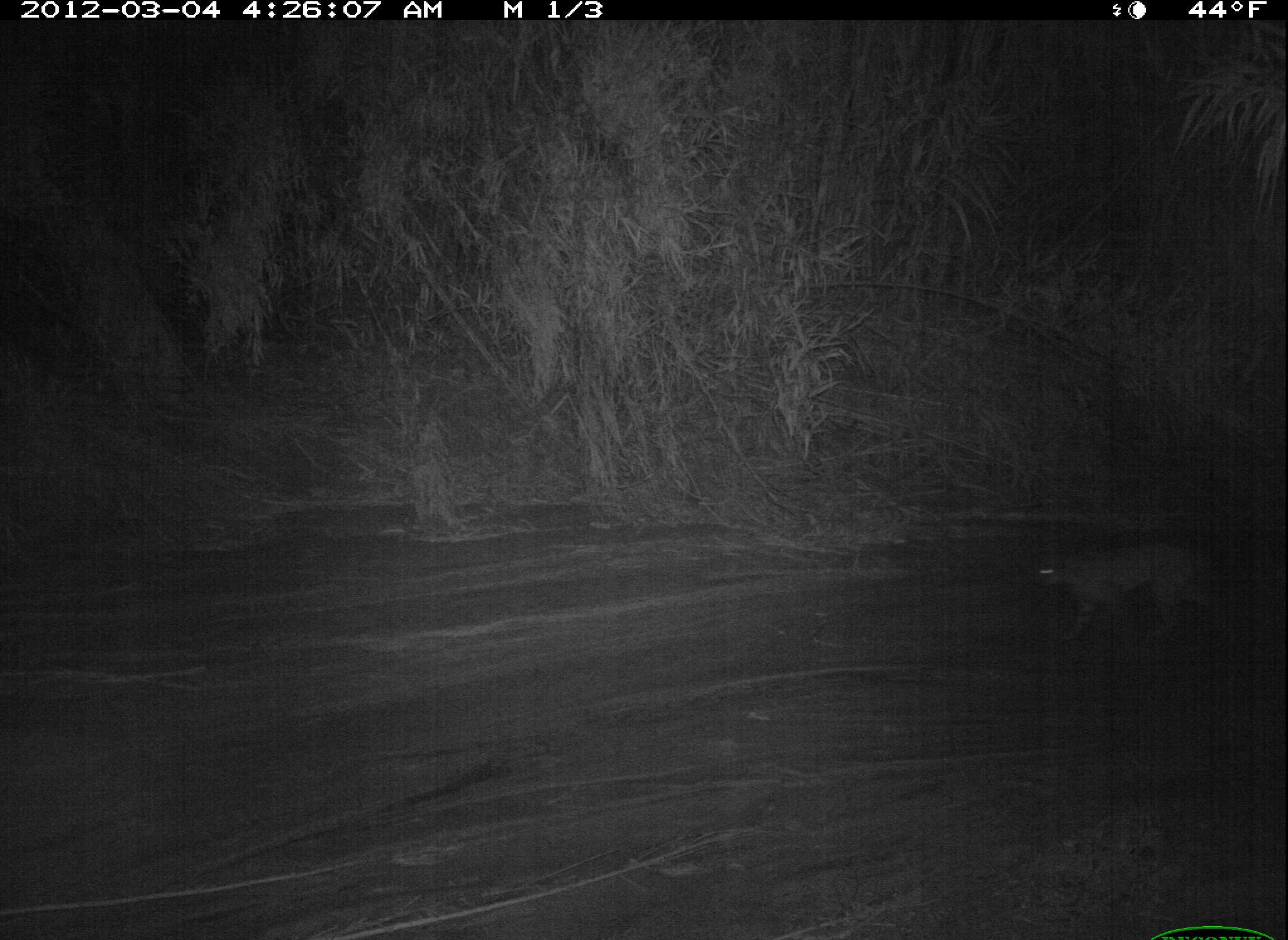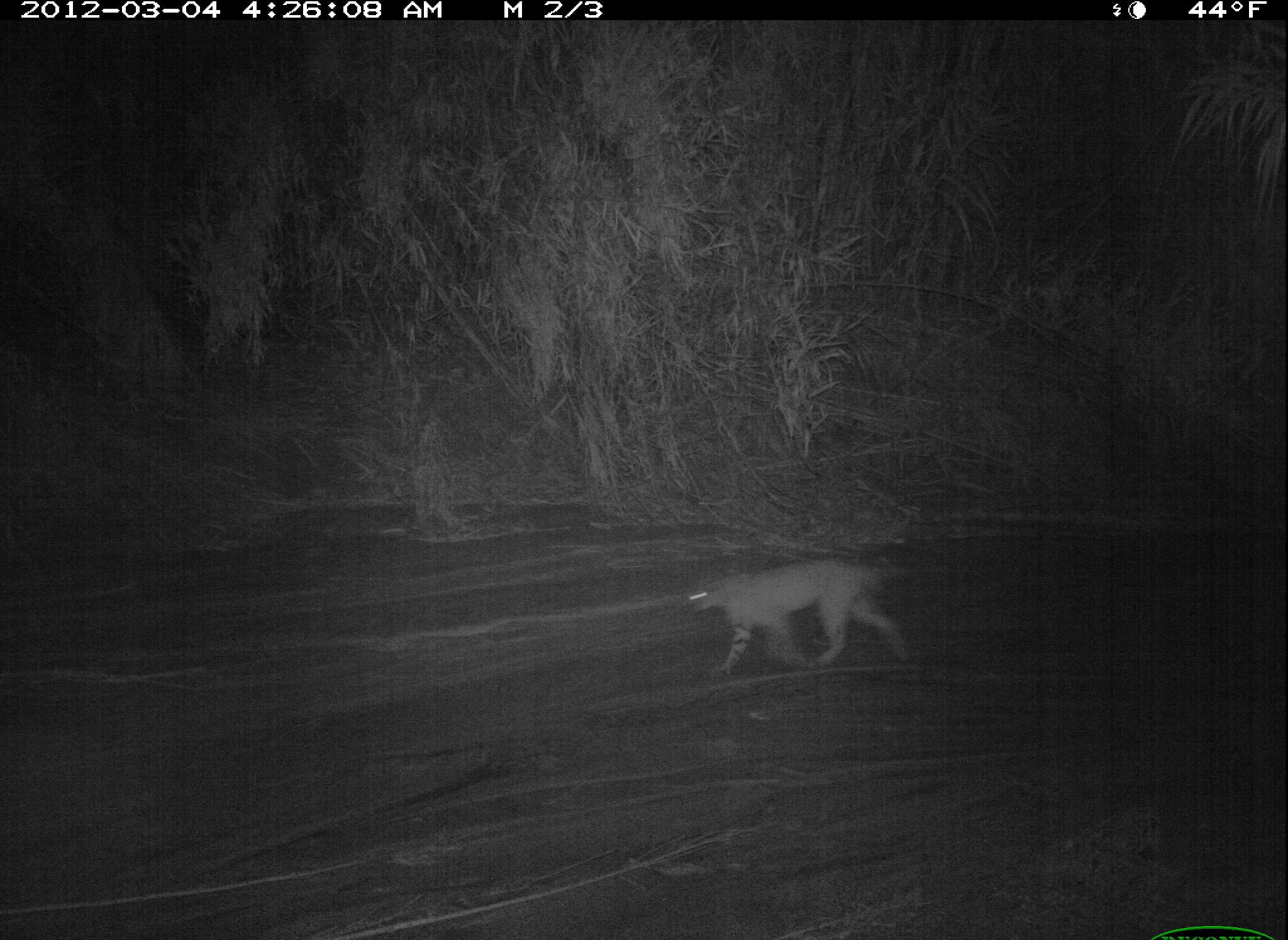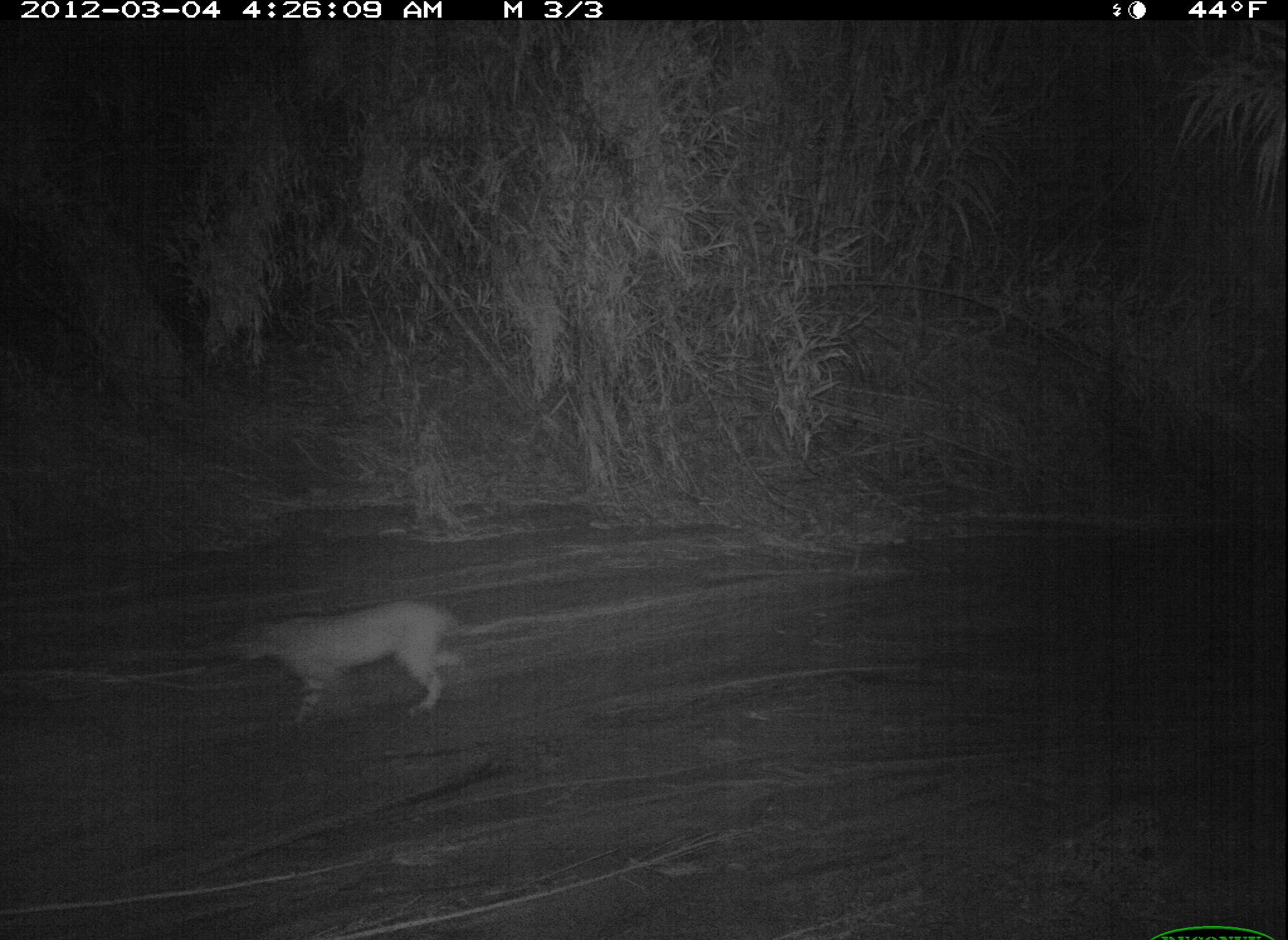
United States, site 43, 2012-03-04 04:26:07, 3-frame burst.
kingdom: Animalia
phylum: Chordata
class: Mammalia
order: Carnivora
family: Felidae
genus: Lynx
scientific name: Lynx rufus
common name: bobcat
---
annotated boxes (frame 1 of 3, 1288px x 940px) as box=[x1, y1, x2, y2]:
bobcat: box=[1008, 520, 1259, 672]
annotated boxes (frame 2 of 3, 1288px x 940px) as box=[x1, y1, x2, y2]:
bobcat: box=[679, 551, 924, 681]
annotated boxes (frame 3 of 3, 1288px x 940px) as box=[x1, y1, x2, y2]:
bobcat: box=[226, 596, 505, 743]